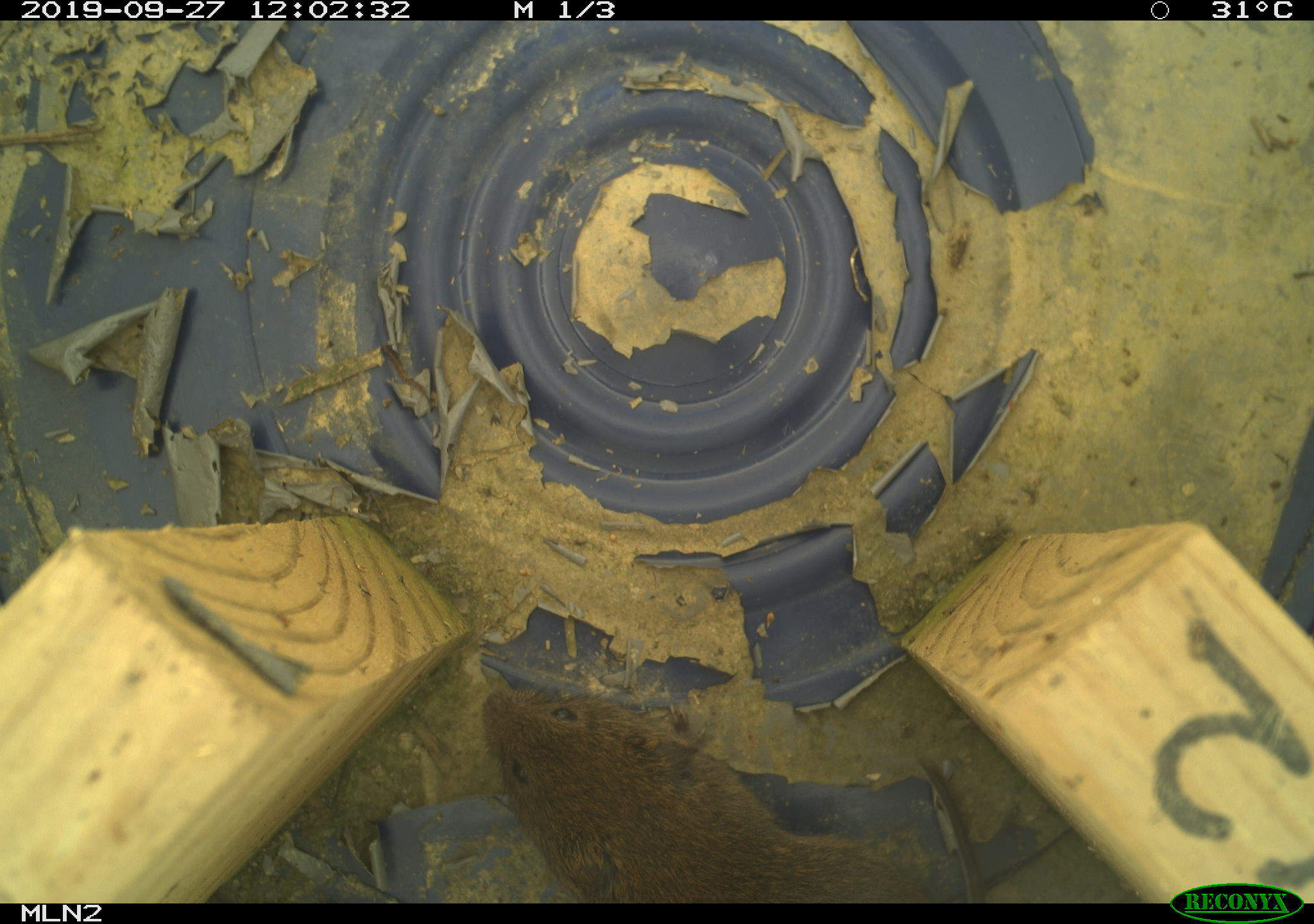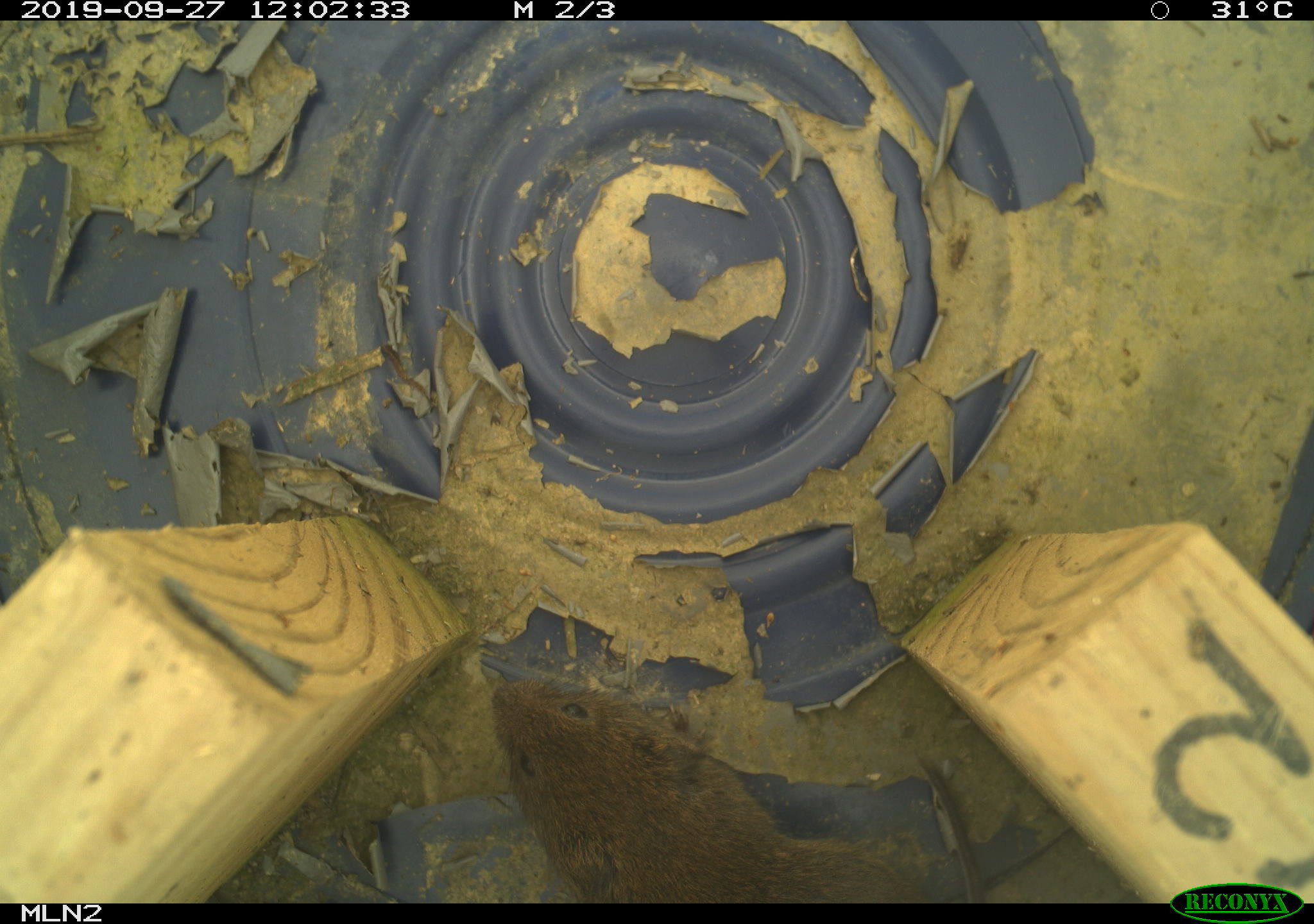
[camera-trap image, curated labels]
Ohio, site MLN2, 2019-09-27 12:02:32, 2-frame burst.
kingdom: Animalia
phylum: Chordata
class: Mammalia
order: Rodentia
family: Cricetidae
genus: Microtus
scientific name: Microtus pennsylvanicus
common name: meadow vole